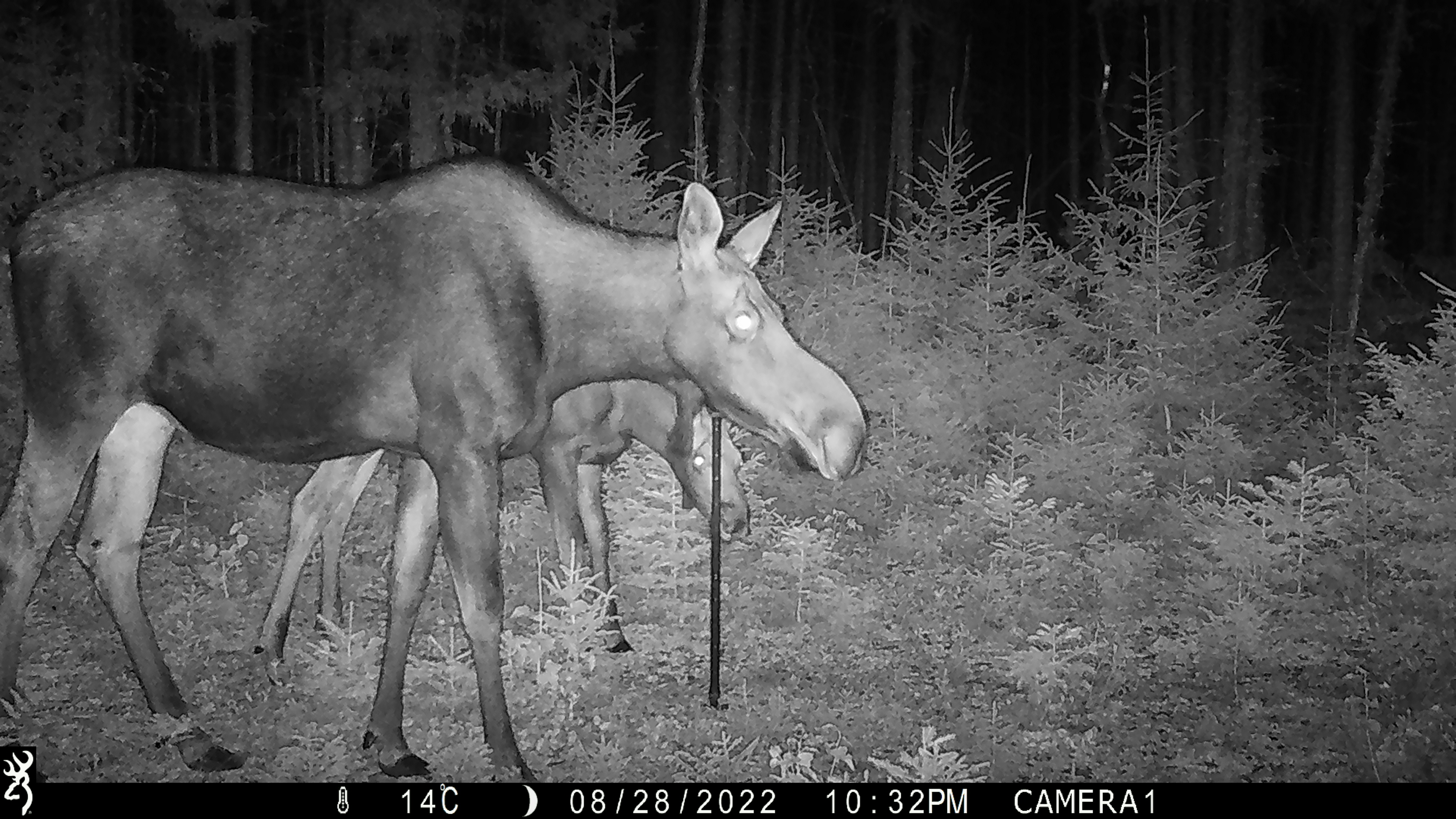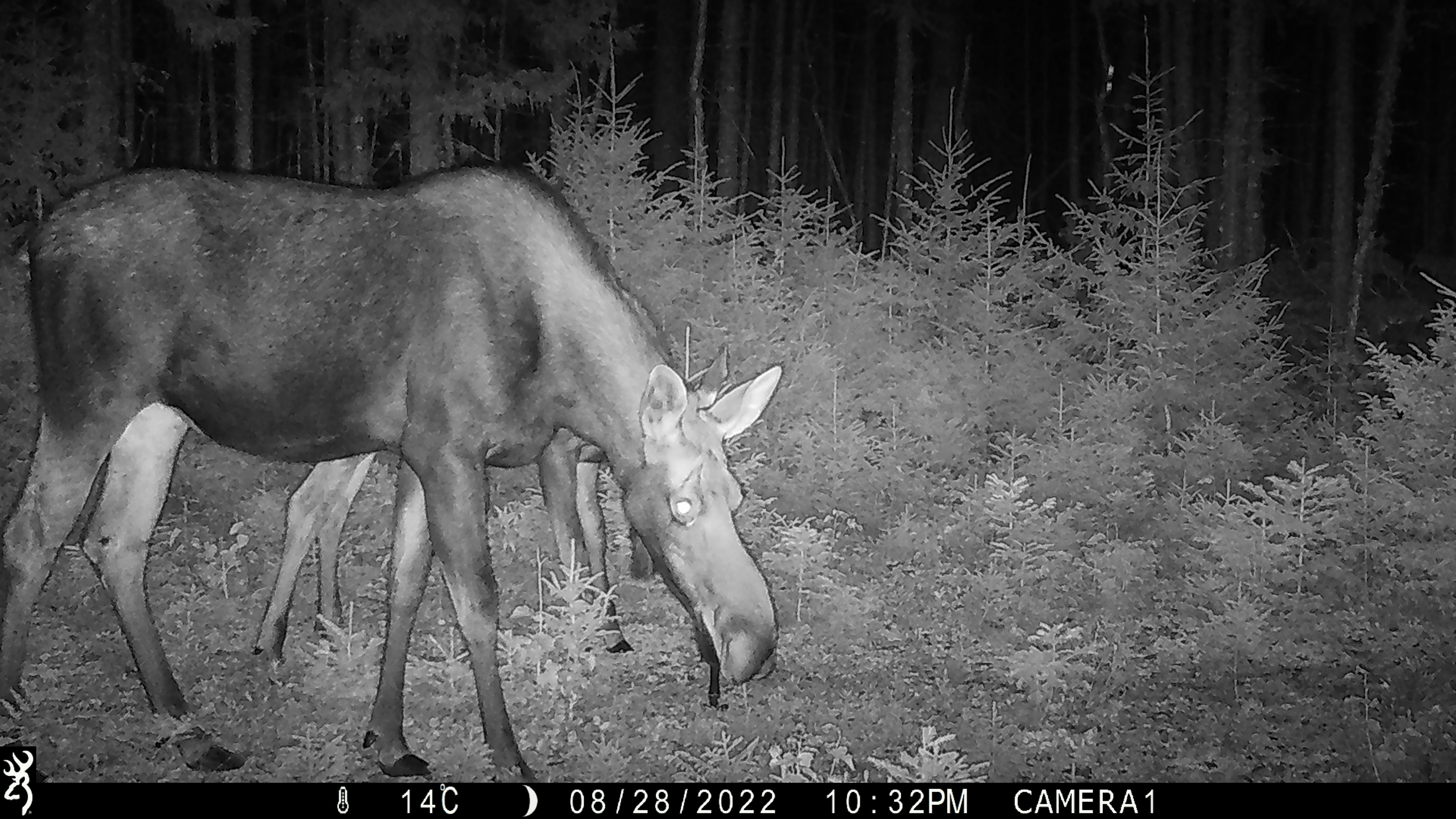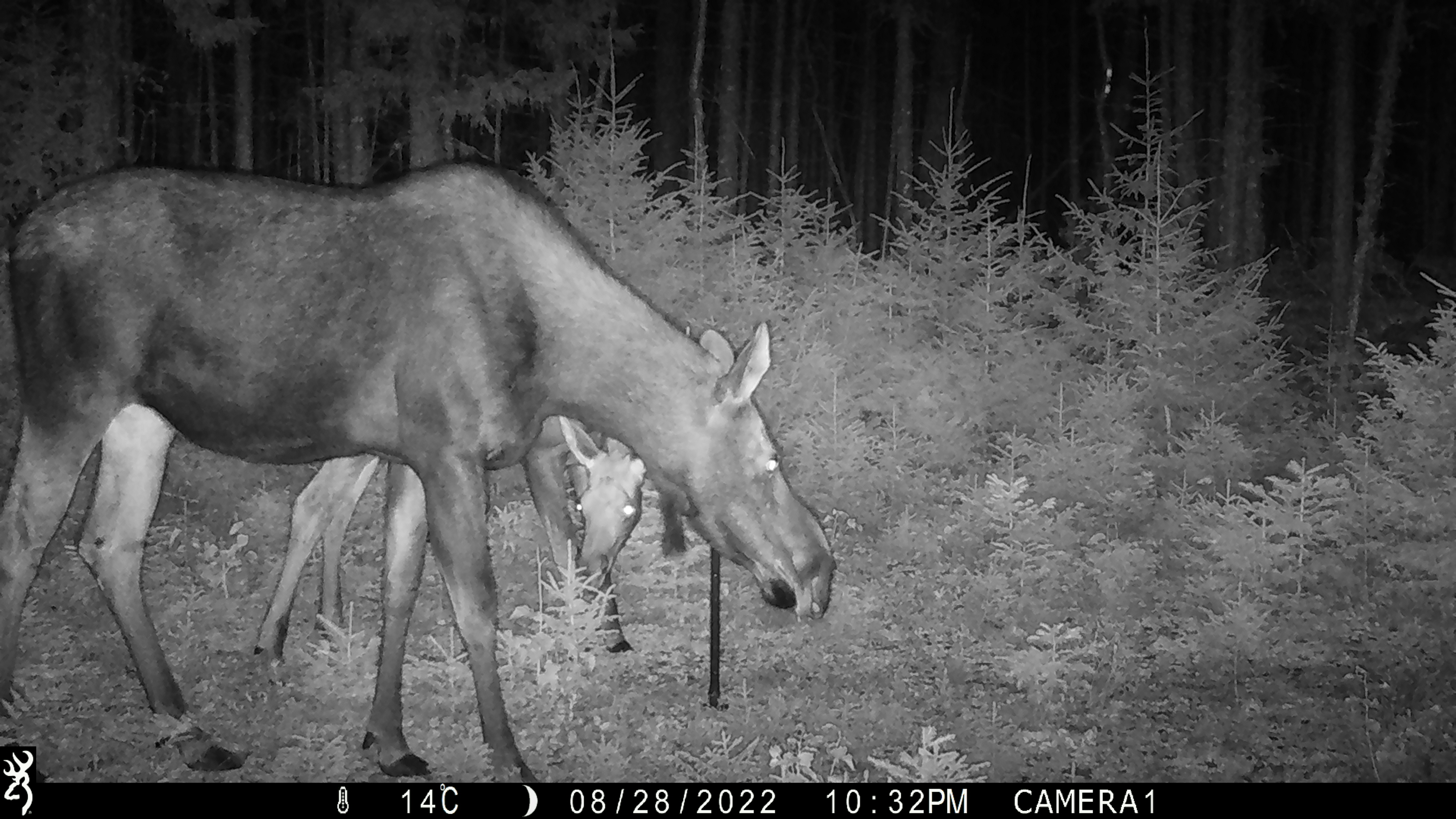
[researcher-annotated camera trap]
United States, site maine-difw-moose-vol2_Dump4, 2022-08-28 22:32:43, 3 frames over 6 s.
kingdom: Animalia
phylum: Chordata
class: Mammalia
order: Artiodactyla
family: Cervidae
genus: Alces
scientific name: Alces alces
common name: moose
Moose (Alces alces).